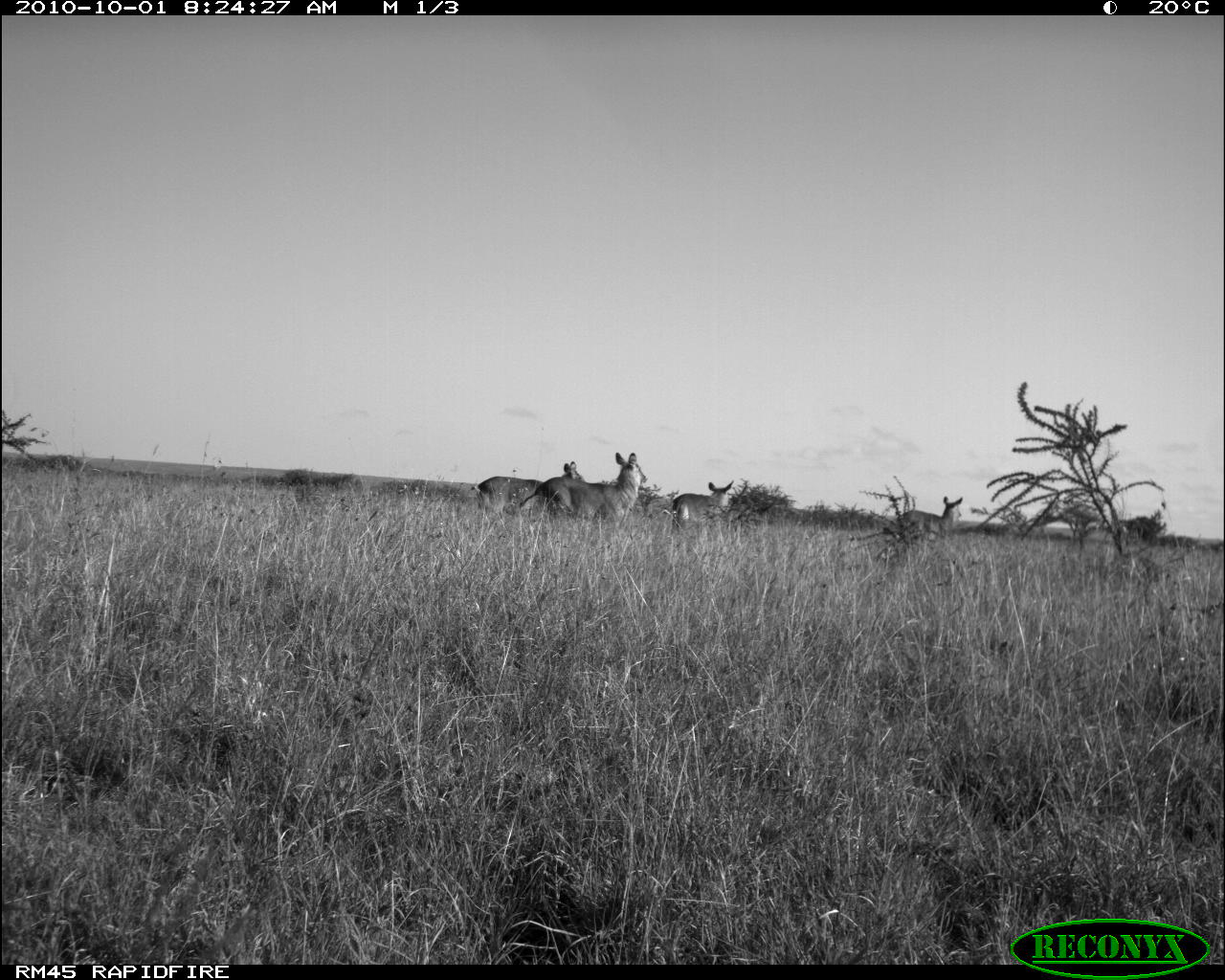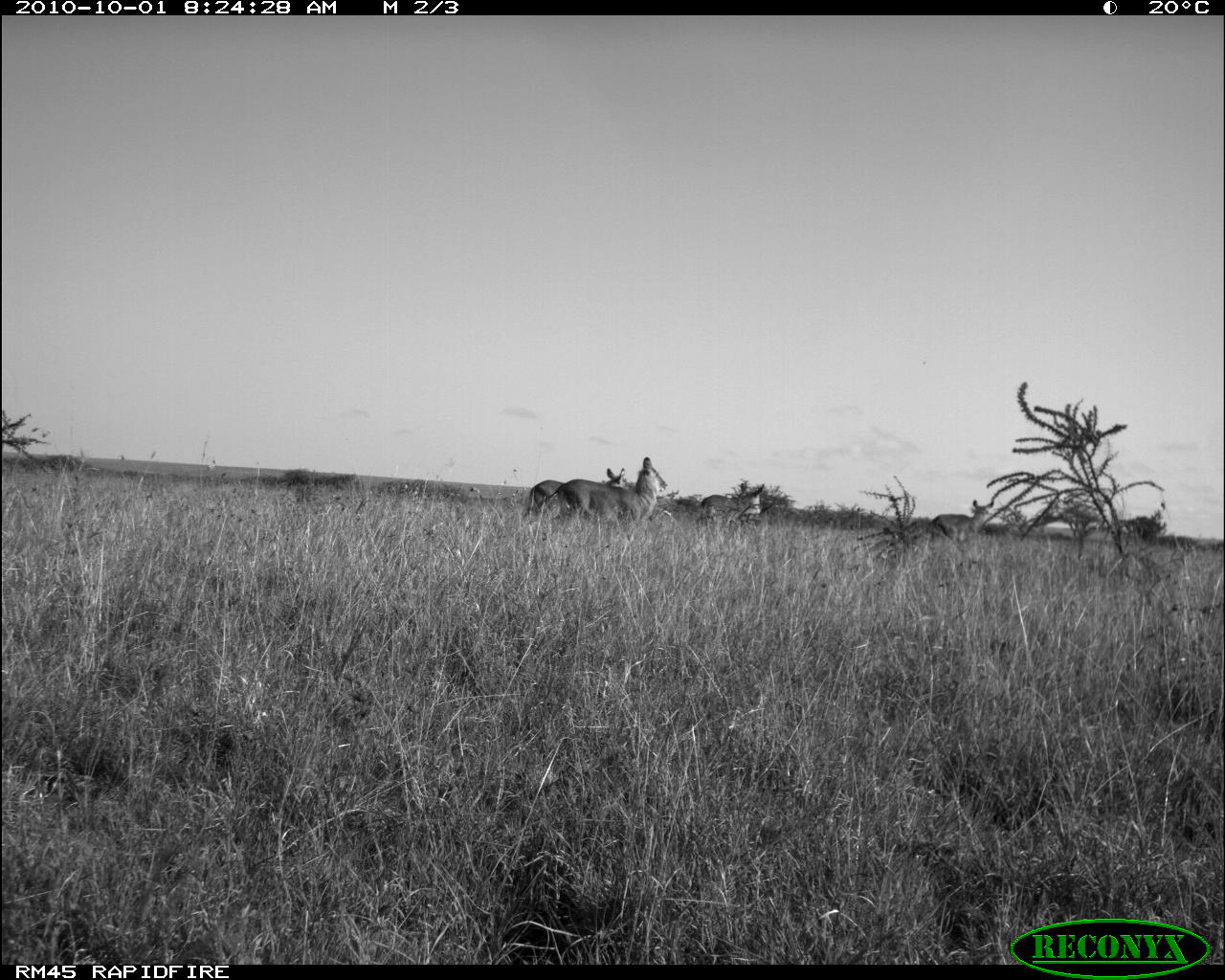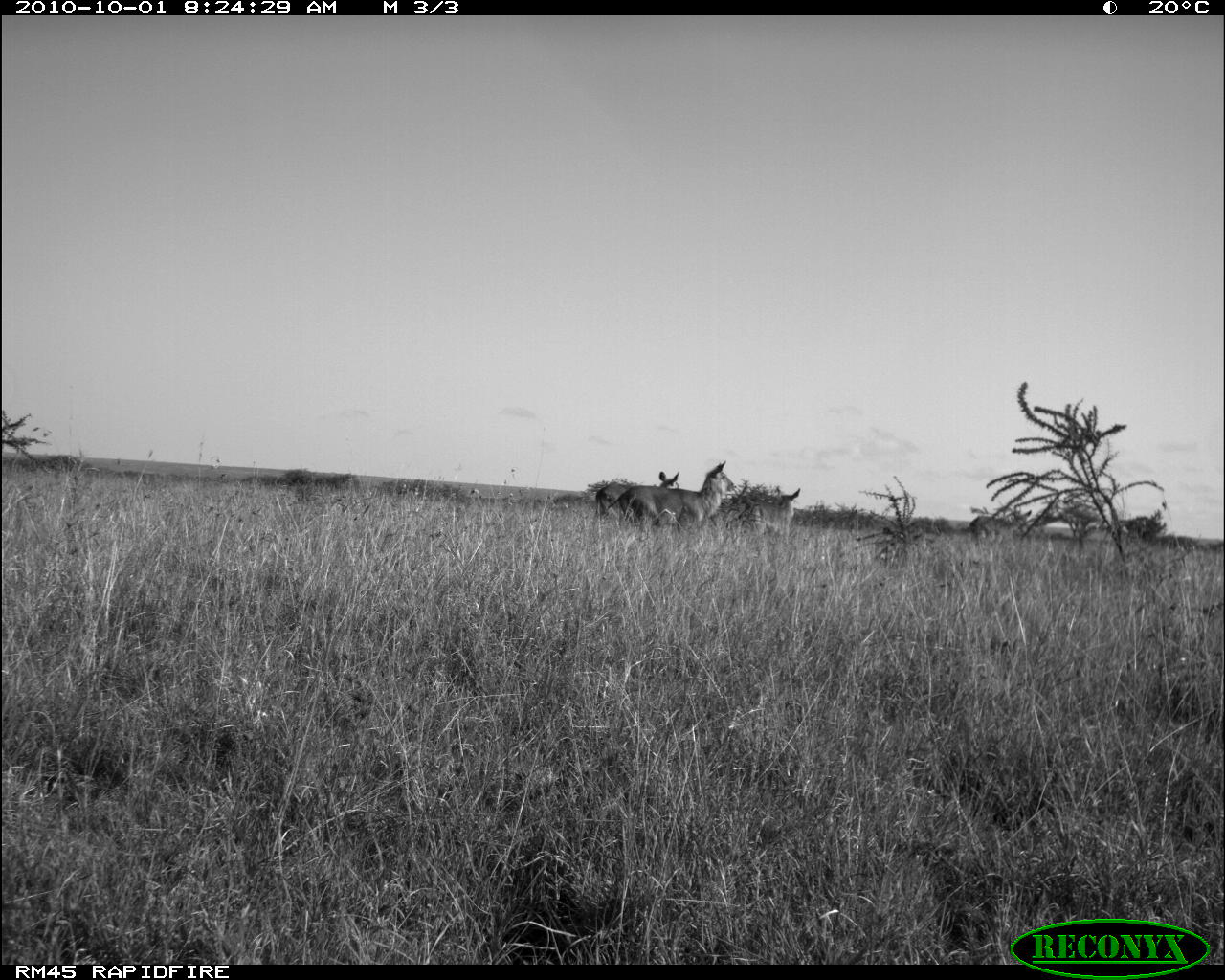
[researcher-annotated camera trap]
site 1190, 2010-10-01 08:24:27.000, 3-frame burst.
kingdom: Animalia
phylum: Chordata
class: Mammalia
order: Artiodactyla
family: Bovidae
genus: Kobus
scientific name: Kobus ellipsiprymnus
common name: waterbuck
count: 4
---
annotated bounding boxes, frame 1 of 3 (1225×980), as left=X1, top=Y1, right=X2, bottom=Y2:
kobus ellipsiprymnus: left=519, top=452, right=648, bottom=525; left=471, top=461, right=587, bottom=526; left=884, top=496, right=965, bottom=539; left=672, top=479, right=734, bottom=531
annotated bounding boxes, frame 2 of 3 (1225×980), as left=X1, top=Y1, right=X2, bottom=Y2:
kobus ellipsiprymnus: left=544, top=456, right=667, bottom=535; left=524, top=467, right=627, bottom=537; left=700, top=482, right=764, bottom=536; left=931, top=499, right=993, bottom=544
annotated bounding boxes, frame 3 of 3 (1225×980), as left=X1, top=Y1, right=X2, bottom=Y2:
kobus ellipsiprymnus: left=608, top=459, right=734, bottom=538; left=595, top=470, right=680, bottom=540; left=752, top=488, right=801, bottom=537; left=970, top=509, right=1032, bottom=544